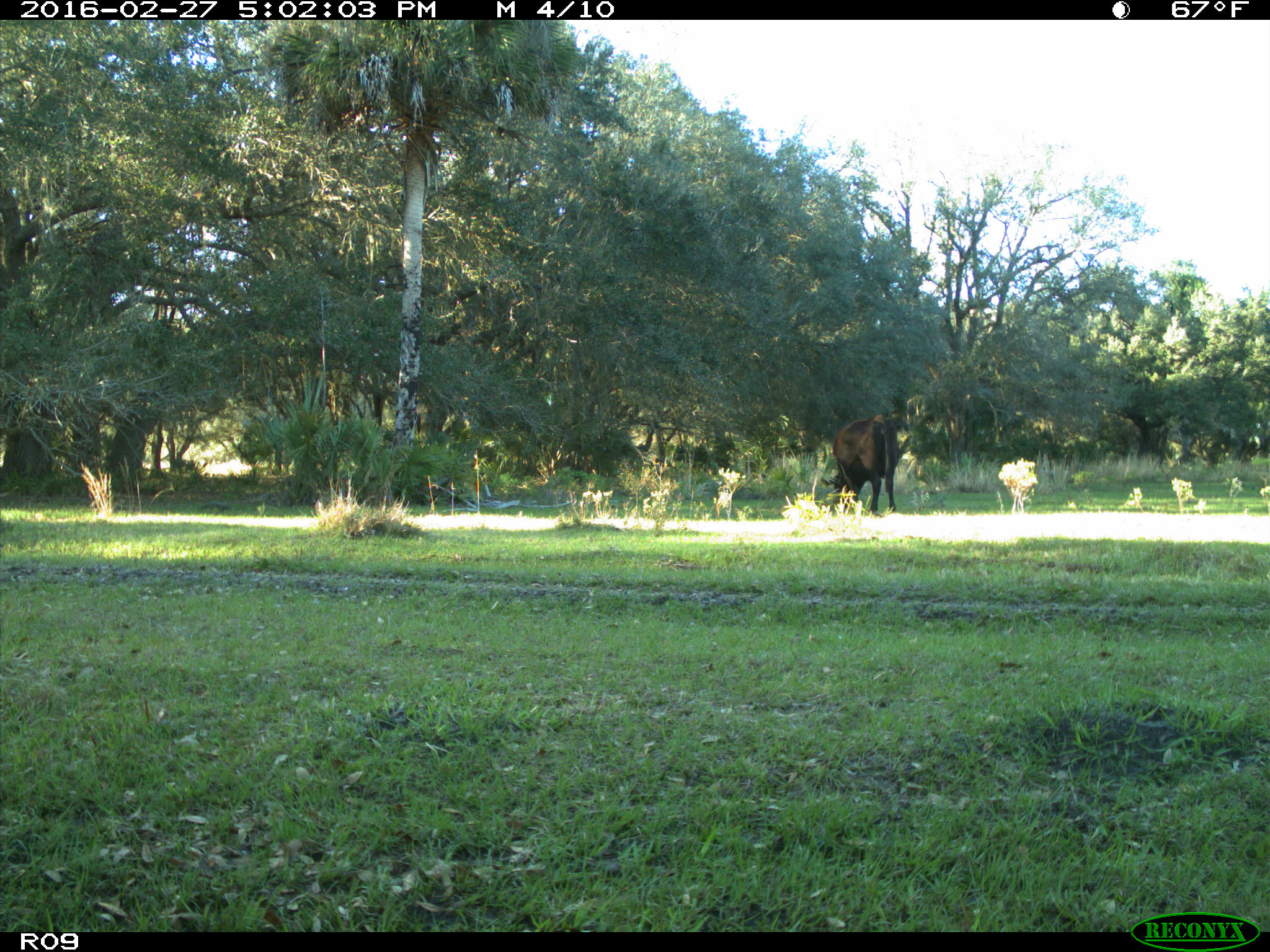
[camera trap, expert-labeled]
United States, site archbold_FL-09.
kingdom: Animalia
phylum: Chordata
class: Mammalia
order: Artiodactyla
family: Bovidae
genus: Bos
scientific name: Bos taurus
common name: domestic cow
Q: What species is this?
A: Bos taurus (domestic cow).